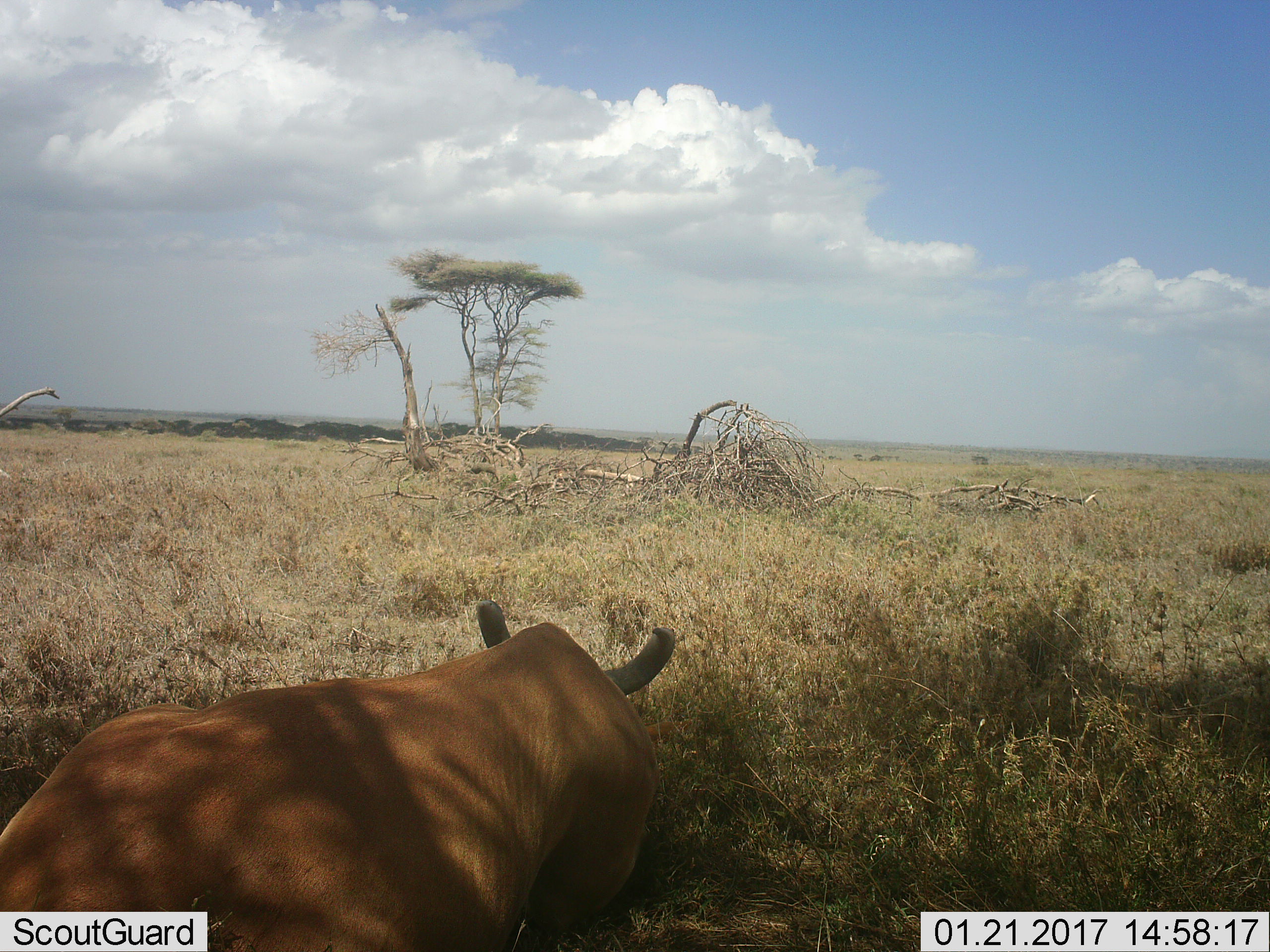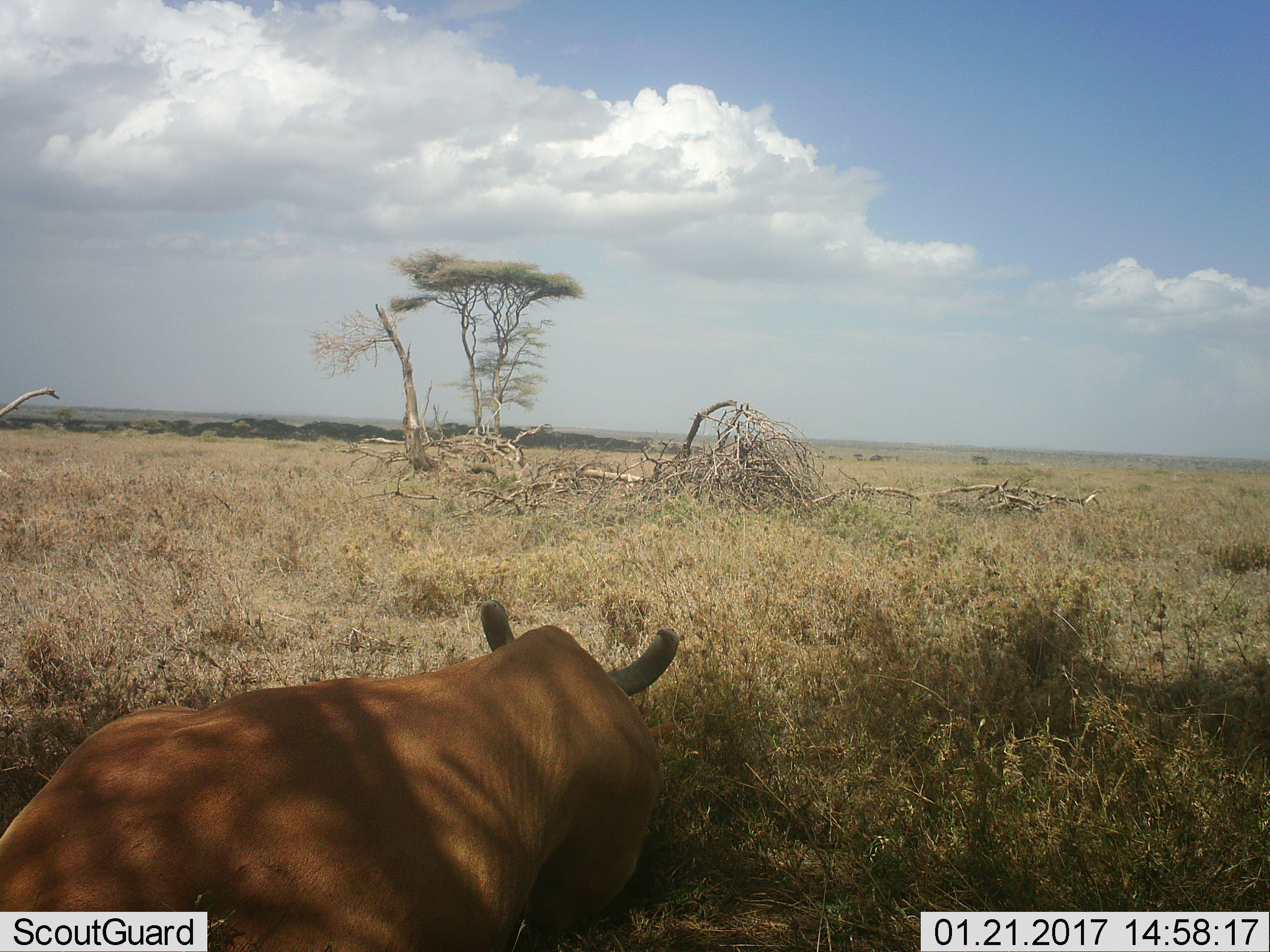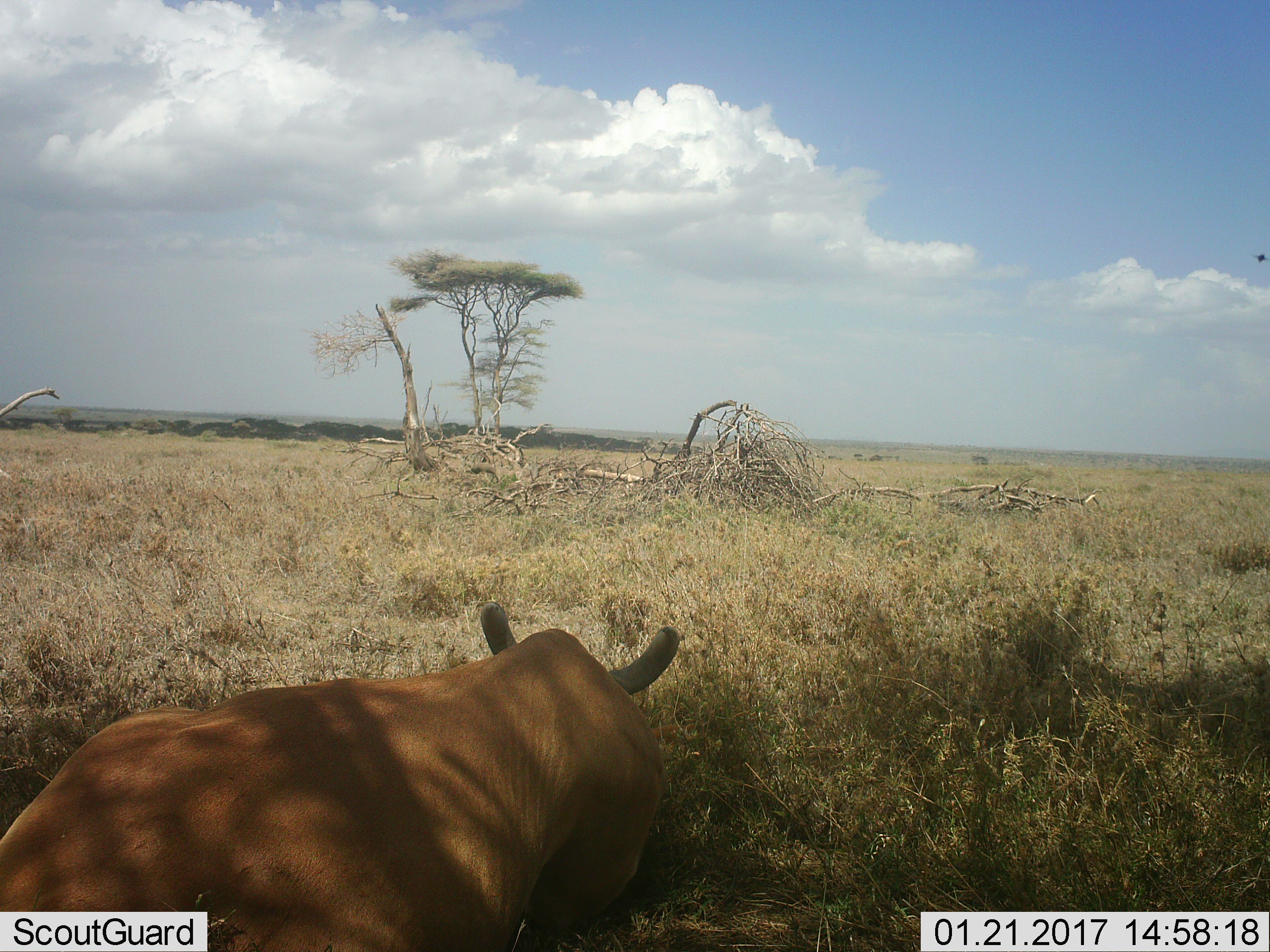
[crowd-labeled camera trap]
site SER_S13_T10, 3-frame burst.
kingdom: Animalia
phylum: Chordata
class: Mammalia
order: Artiodactyla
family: Bovidae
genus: Alcelaphus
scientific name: Alcelaphus buselaphus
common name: hartebeest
Hartebeest (Alcelaphus buselaphus), count 1. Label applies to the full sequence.